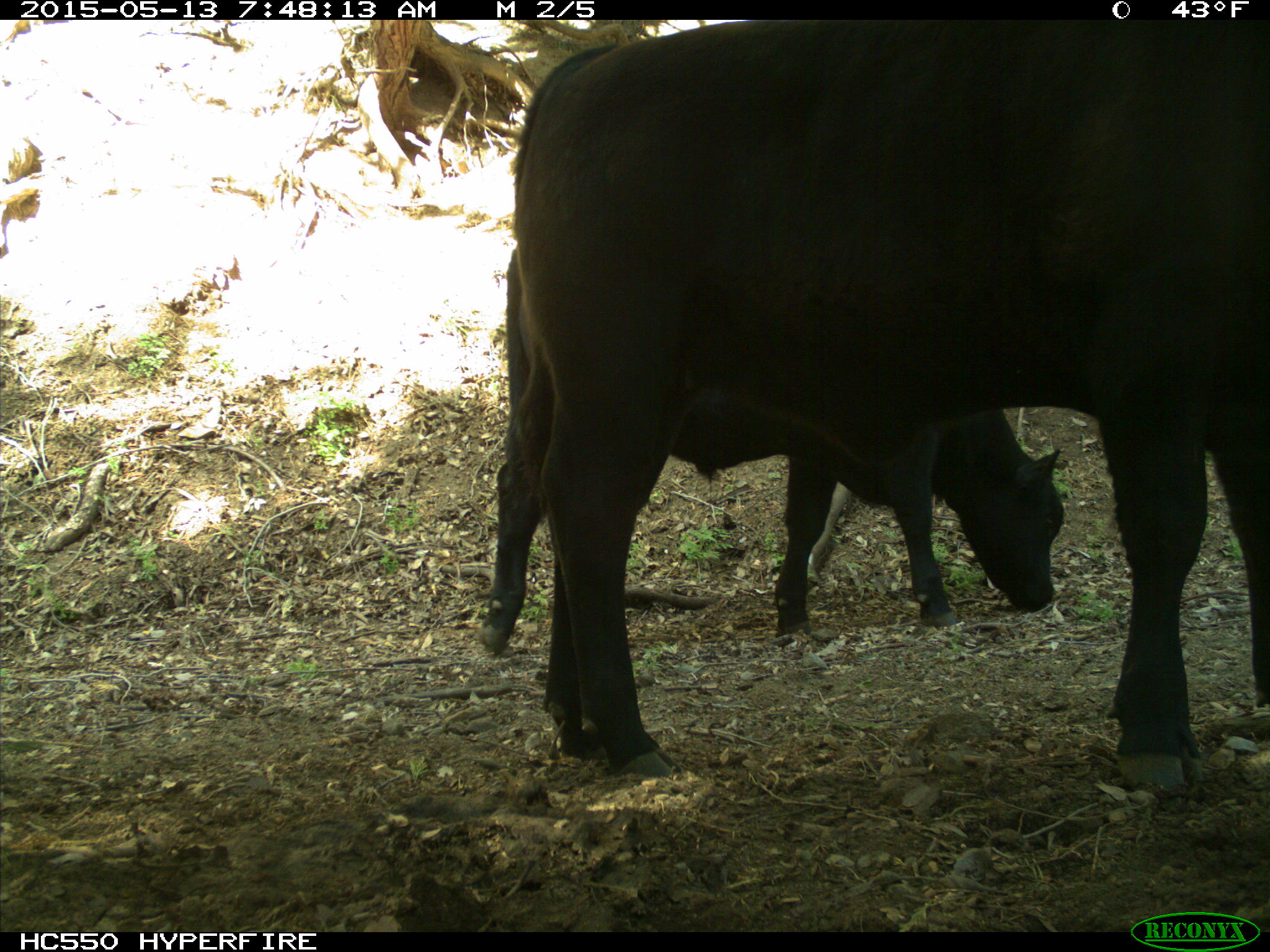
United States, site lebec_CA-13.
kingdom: Animalia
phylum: Chordata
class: Mammalia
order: Artiodactyla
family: Bovidae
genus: Bos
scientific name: Bos taurus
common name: domestic cow